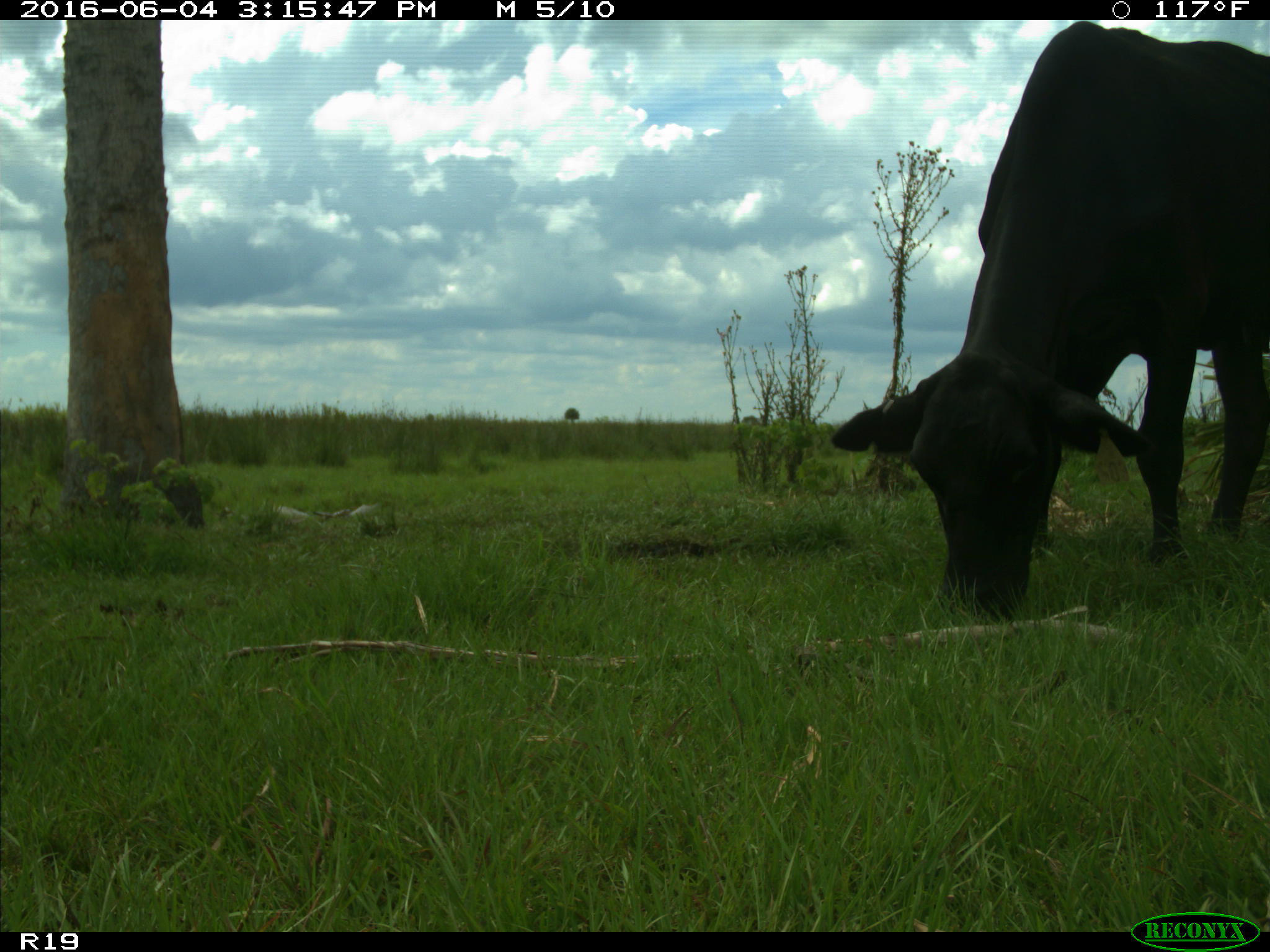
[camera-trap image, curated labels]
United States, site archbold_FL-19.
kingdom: Animalia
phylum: Chordata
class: Mammalia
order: Artiodactyla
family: Bovidae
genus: Bos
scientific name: Bos taurus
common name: domestic cow